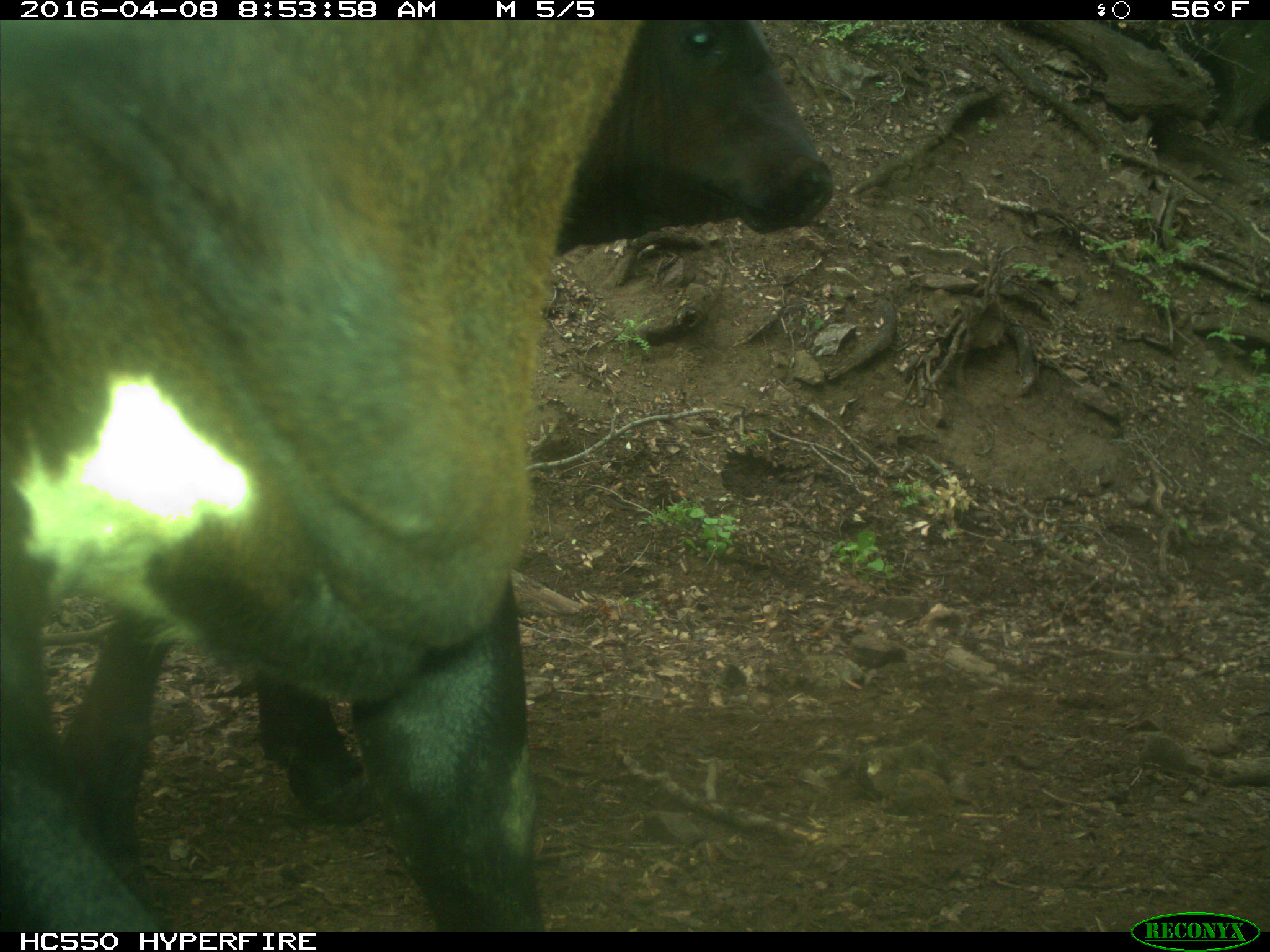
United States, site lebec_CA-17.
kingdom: Animalia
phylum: Chordata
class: Mammalia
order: Artiodactyla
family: Bovidae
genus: Bos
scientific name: Bos taurus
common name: domestic cow